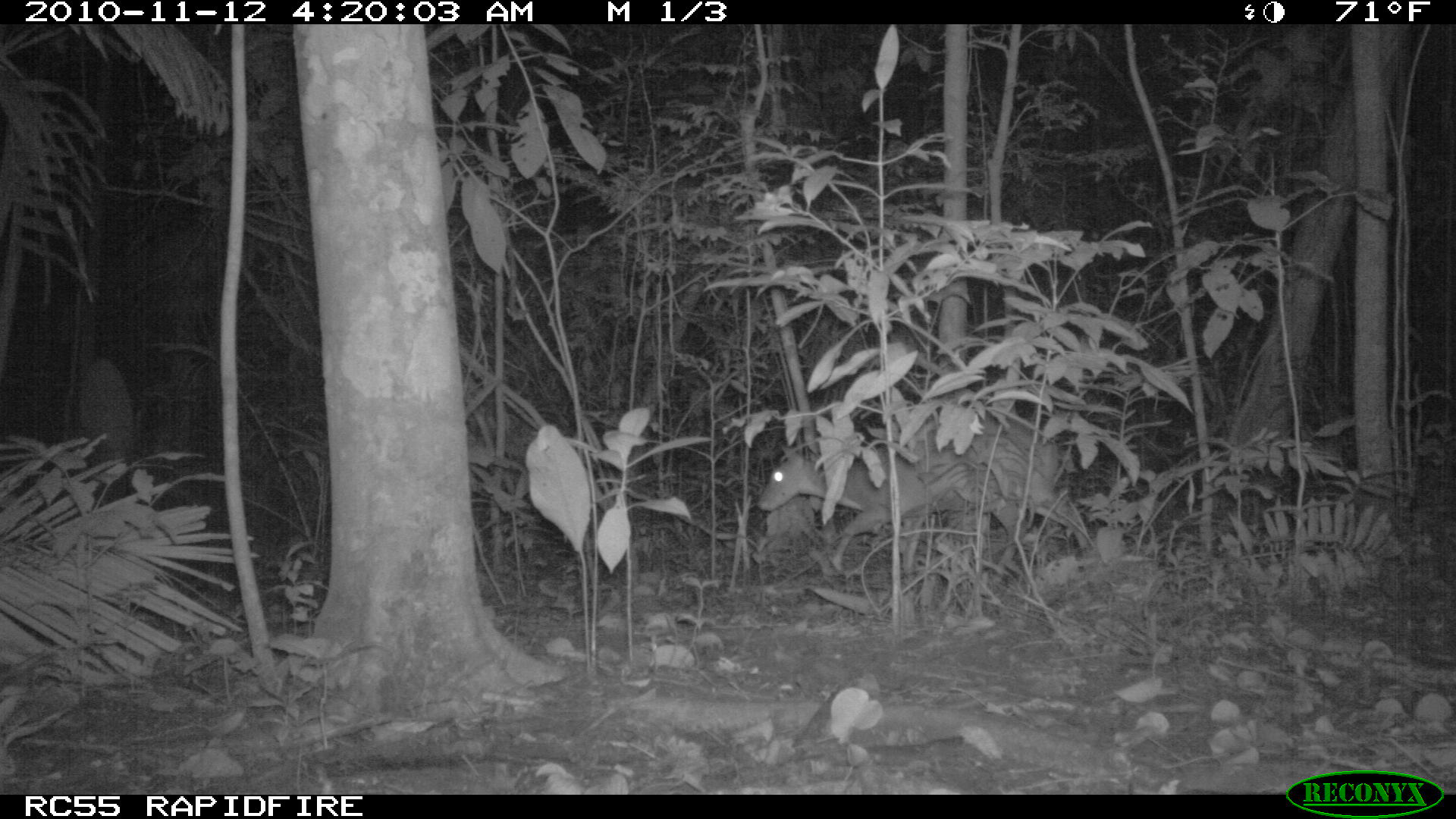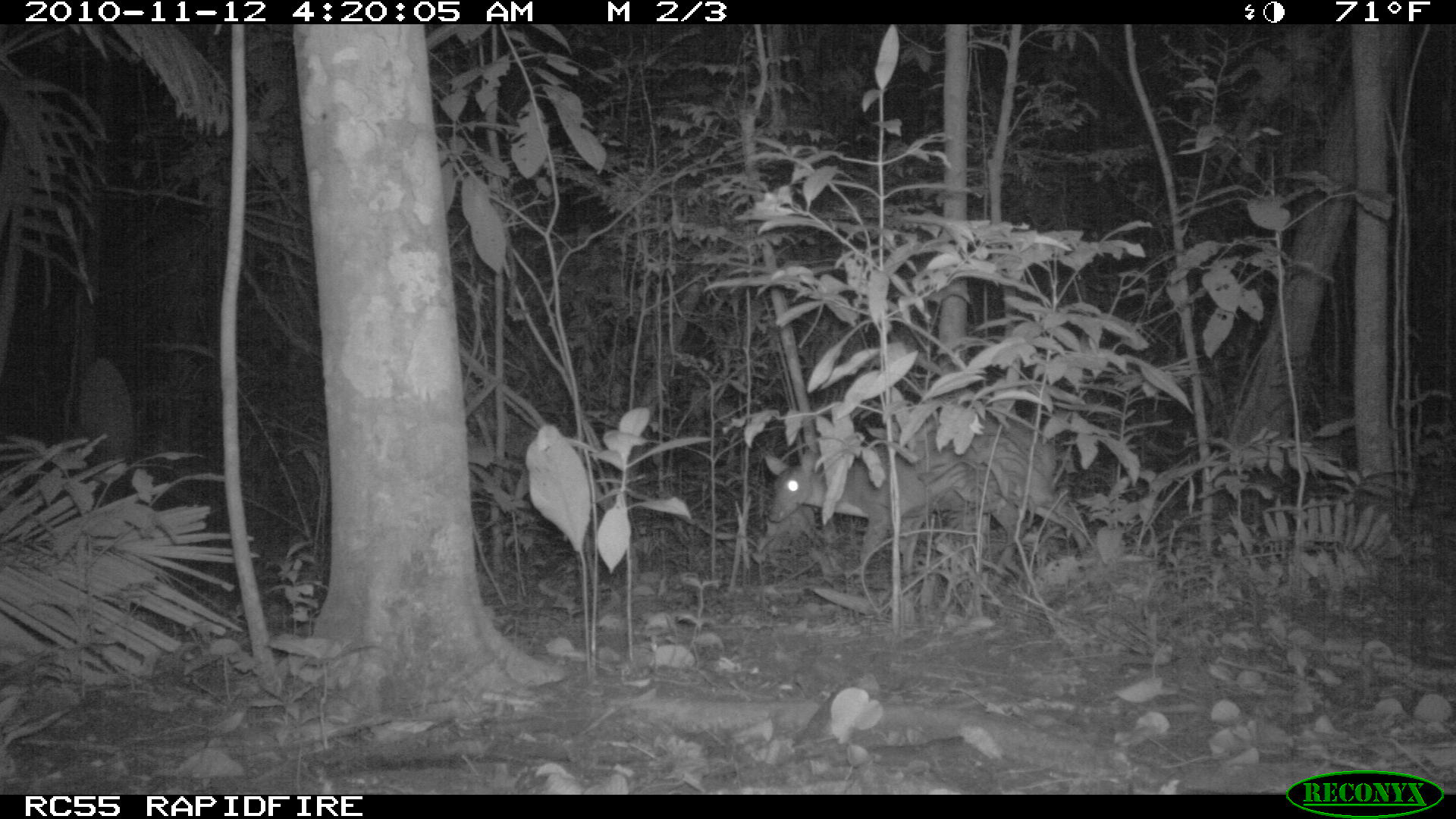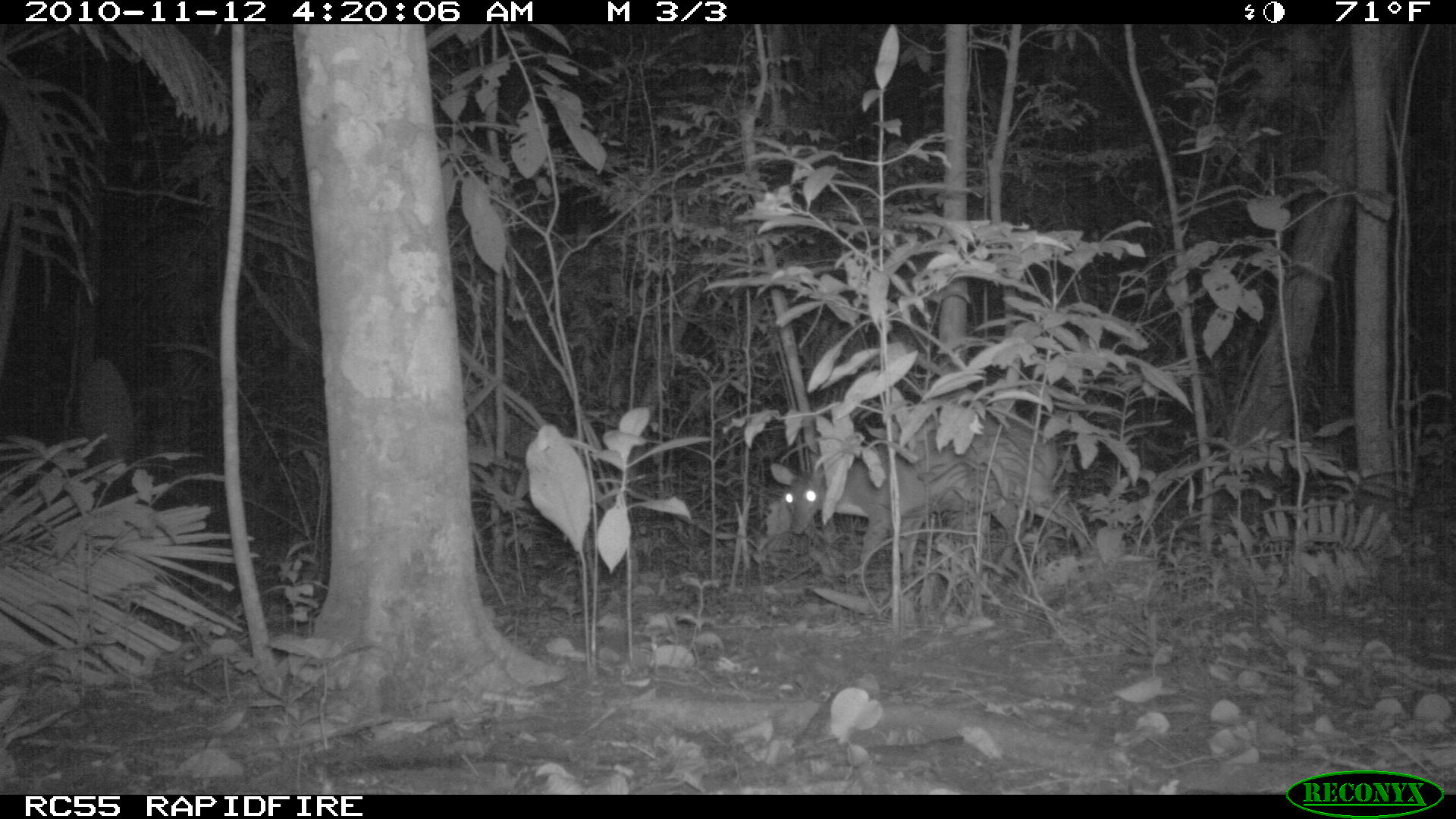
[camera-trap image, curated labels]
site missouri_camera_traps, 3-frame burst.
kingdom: Animalia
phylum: Chordata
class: Mammalia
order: Artiodactyla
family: Cervidae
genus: Mazama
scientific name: Mazama americana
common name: red brocket deer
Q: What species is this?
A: Red brocket deer (Mazama americana).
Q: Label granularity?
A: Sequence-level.